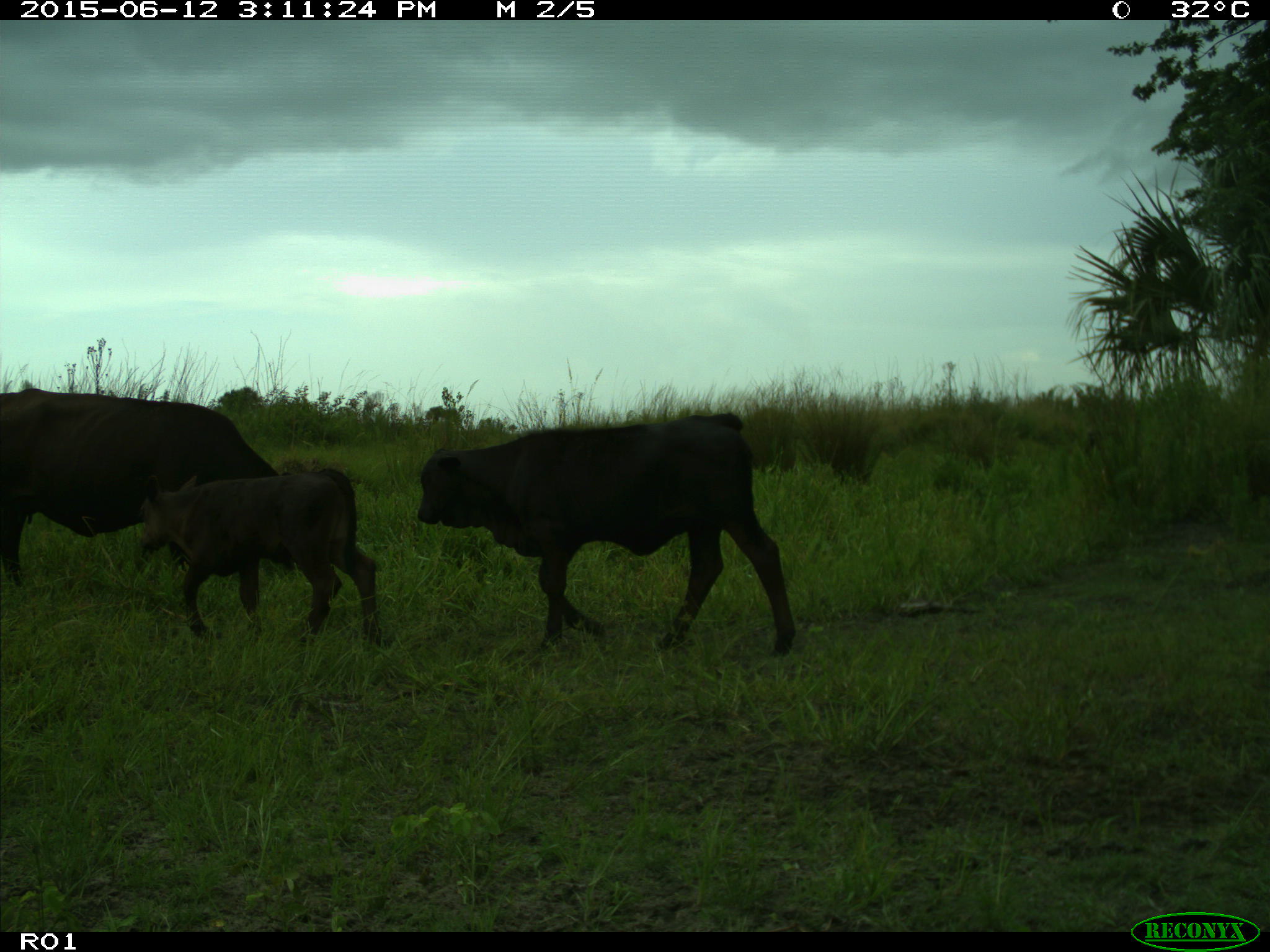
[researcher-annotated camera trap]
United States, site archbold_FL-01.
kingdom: Animalia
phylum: Chordata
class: Mammalia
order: Artiodactyla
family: Bovidae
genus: Bos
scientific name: Bos taurus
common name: domestic cow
Bos taurus (domestic cow).